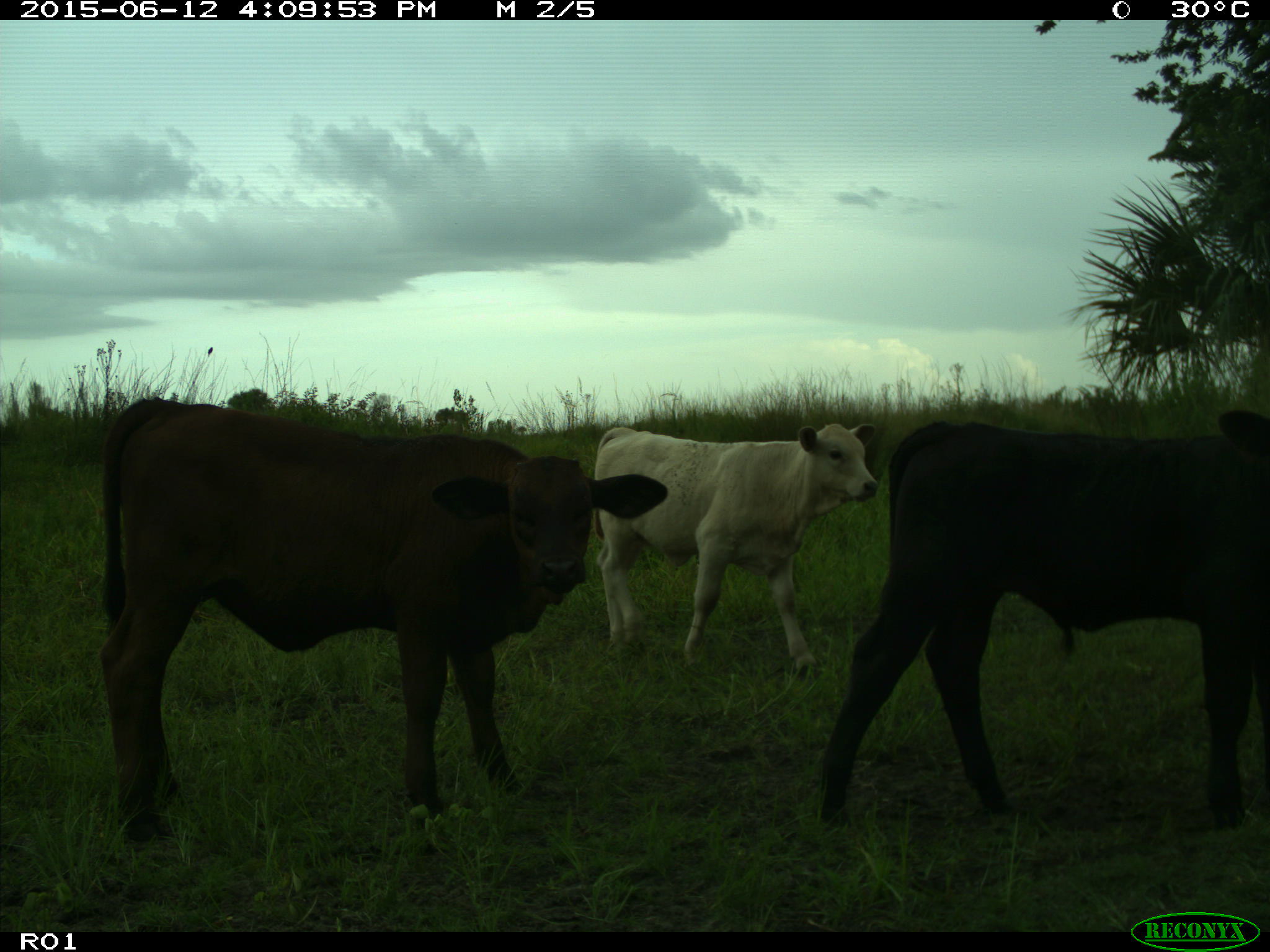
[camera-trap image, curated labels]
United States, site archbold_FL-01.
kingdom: Animalia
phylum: Chordata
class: Mammalia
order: Artiodactyla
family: Bovidae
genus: Bos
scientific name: Bos taurus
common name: domestic cow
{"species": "Bos taurus (domestic cow)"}